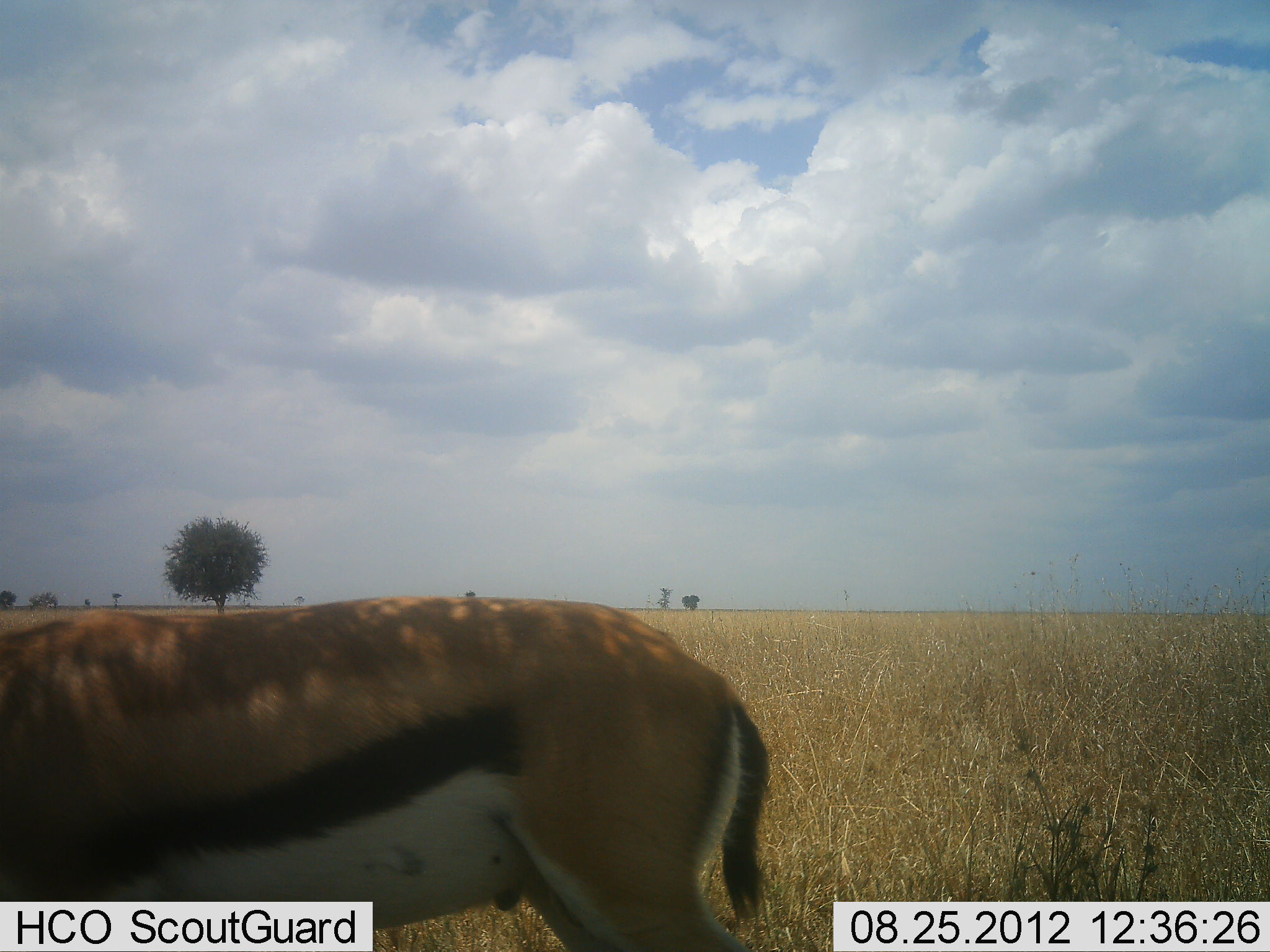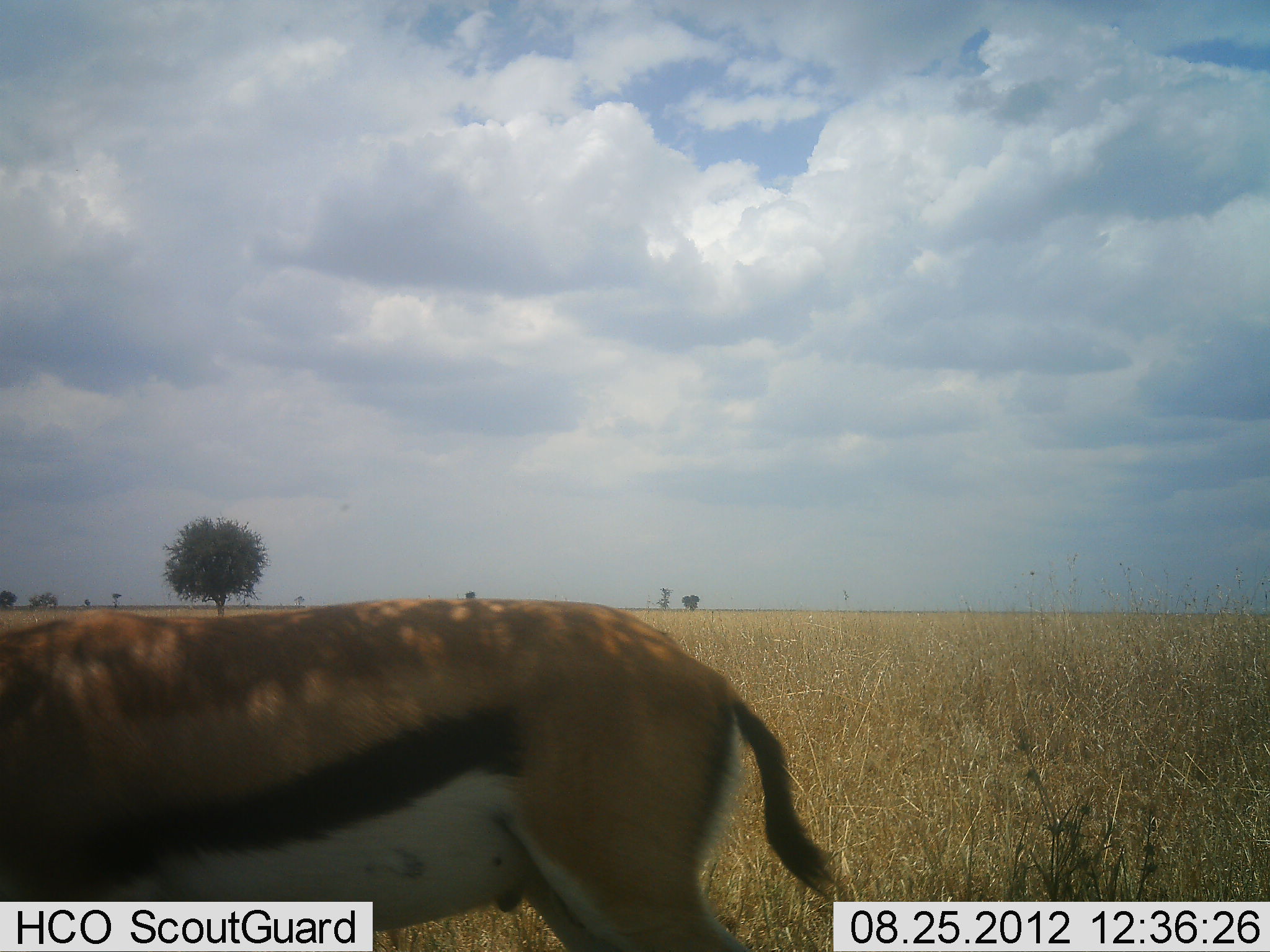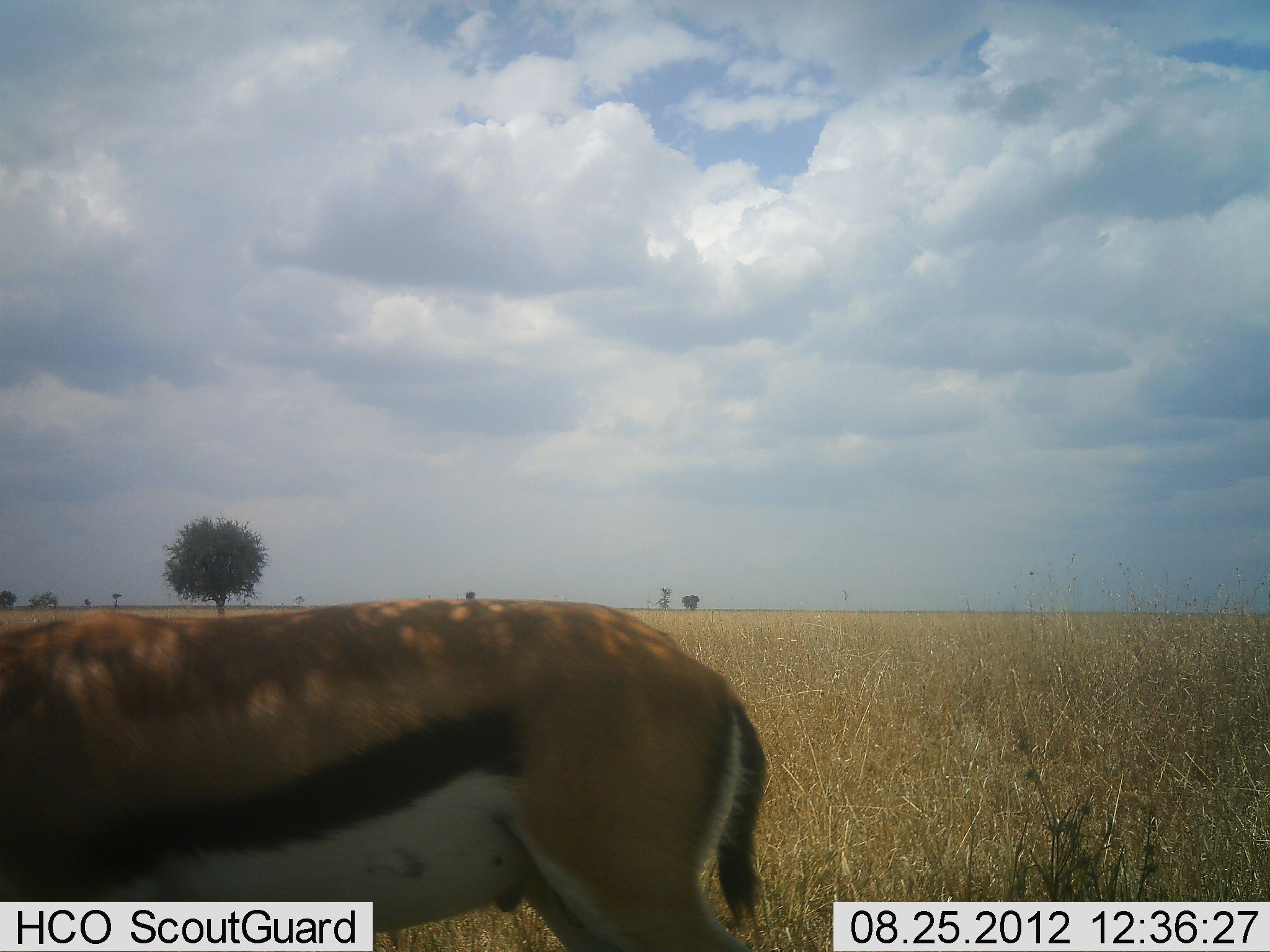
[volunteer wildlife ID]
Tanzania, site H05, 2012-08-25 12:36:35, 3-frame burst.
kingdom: Animalia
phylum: Chordata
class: Mammalia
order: Artiodactyla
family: Bovidae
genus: Eudorcas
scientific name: Eudorcas thomsonii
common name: thomson's gazelle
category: gazellethomsons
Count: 1.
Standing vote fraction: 70%.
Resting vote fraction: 0%.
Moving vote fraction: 0%.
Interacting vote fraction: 0%.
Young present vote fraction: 0%.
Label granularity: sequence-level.